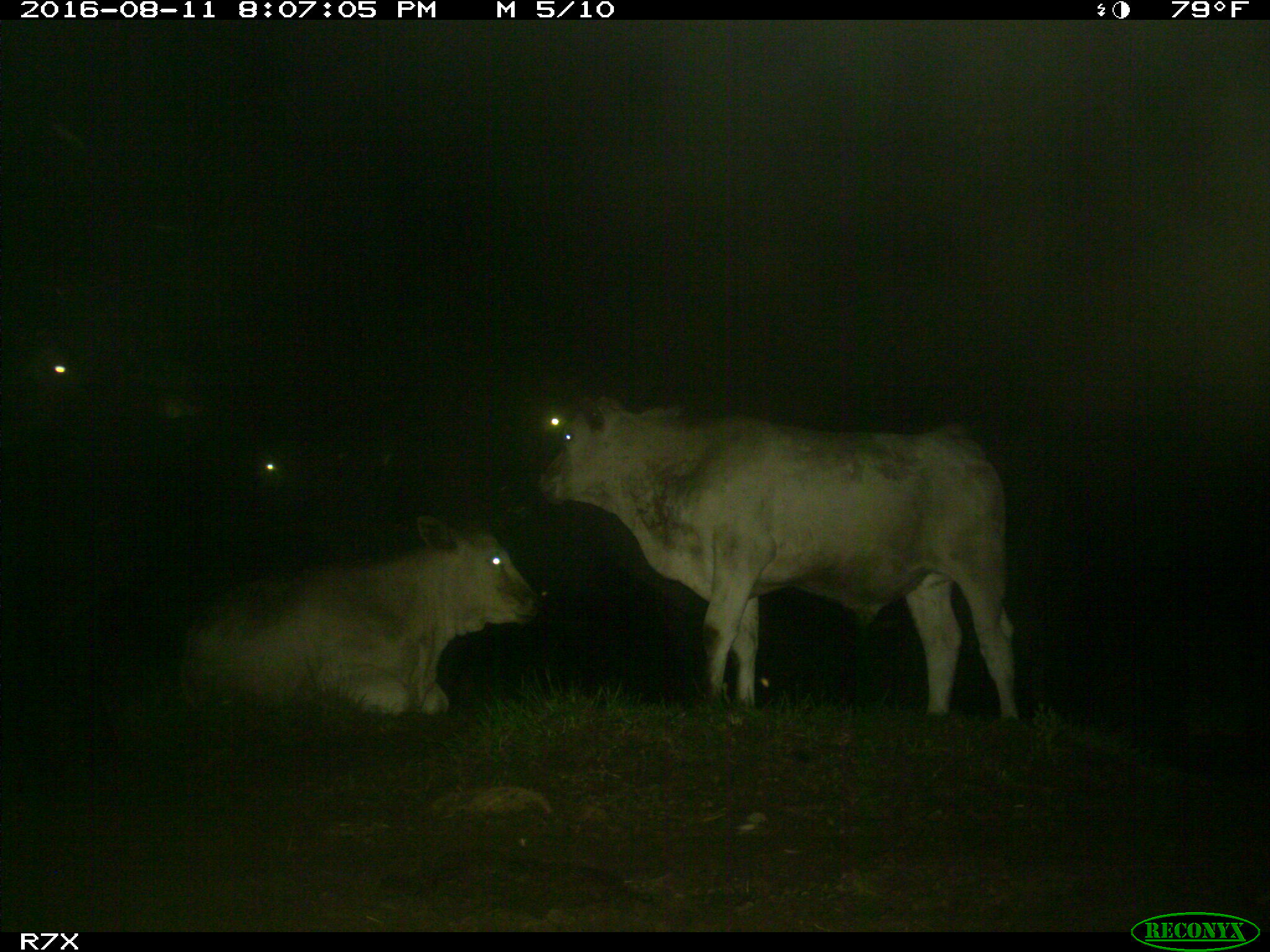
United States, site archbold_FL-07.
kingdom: Animalia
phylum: Chordata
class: Mammalia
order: Artiodactyla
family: Bovidae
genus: Bos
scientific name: Bos taurus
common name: domestic cow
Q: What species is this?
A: Bos taurus (domestic cow).